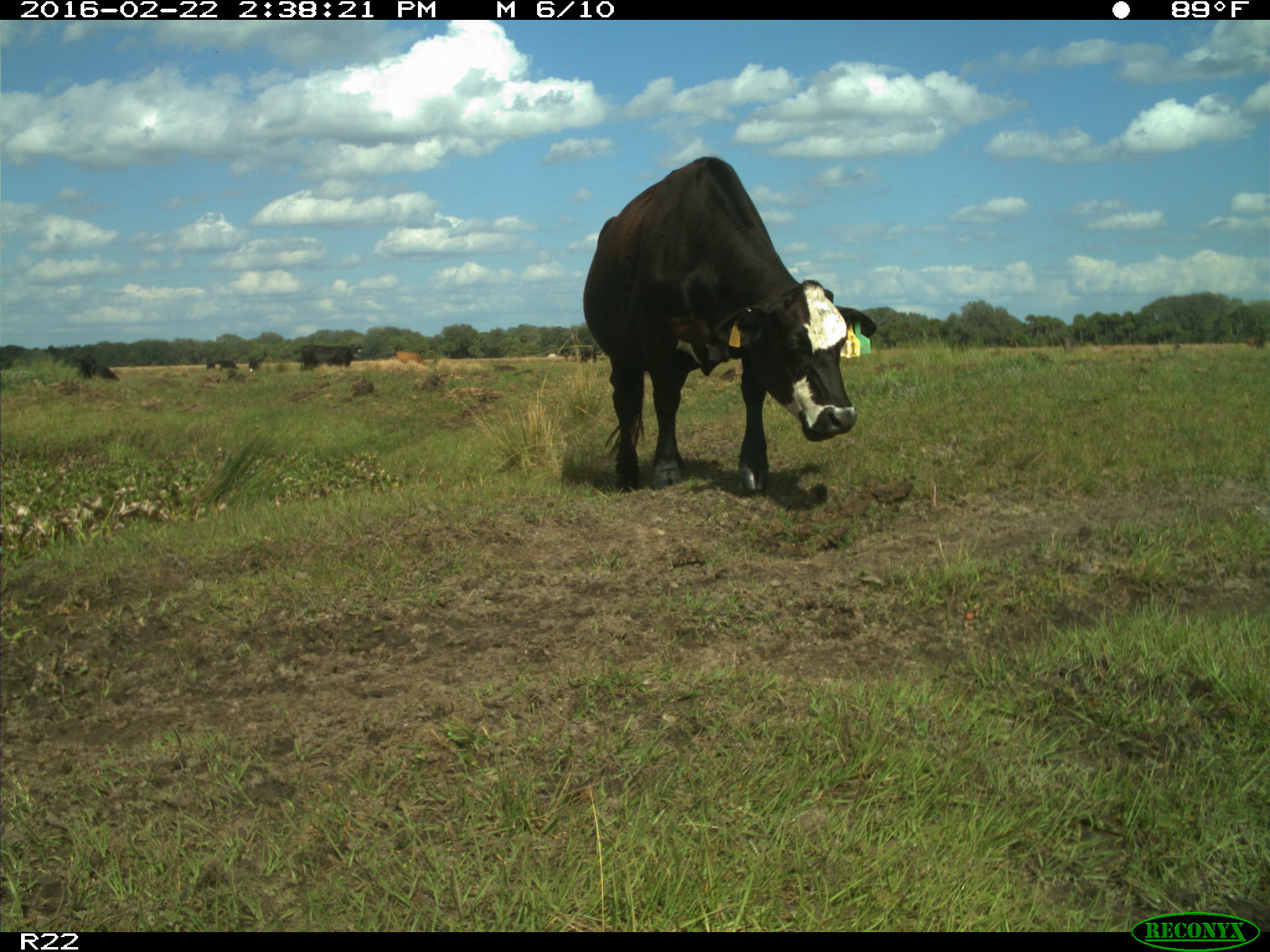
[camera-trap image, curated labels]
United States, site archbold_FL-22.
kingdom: Animalia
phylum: Chordata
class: Mammalia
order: Artiodactyla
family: Bovidae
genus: Bos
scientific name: Bos taurus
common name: domestic cow